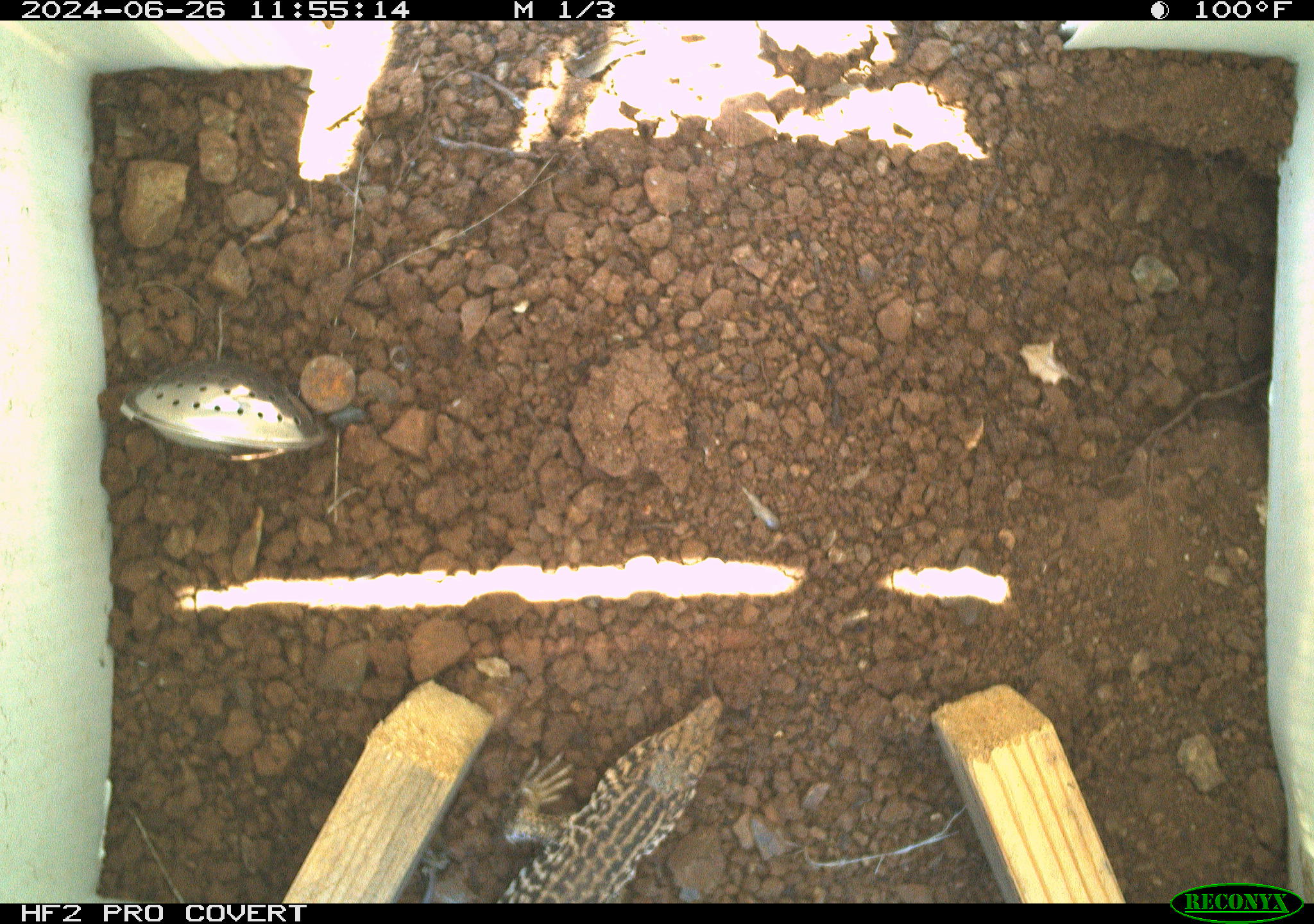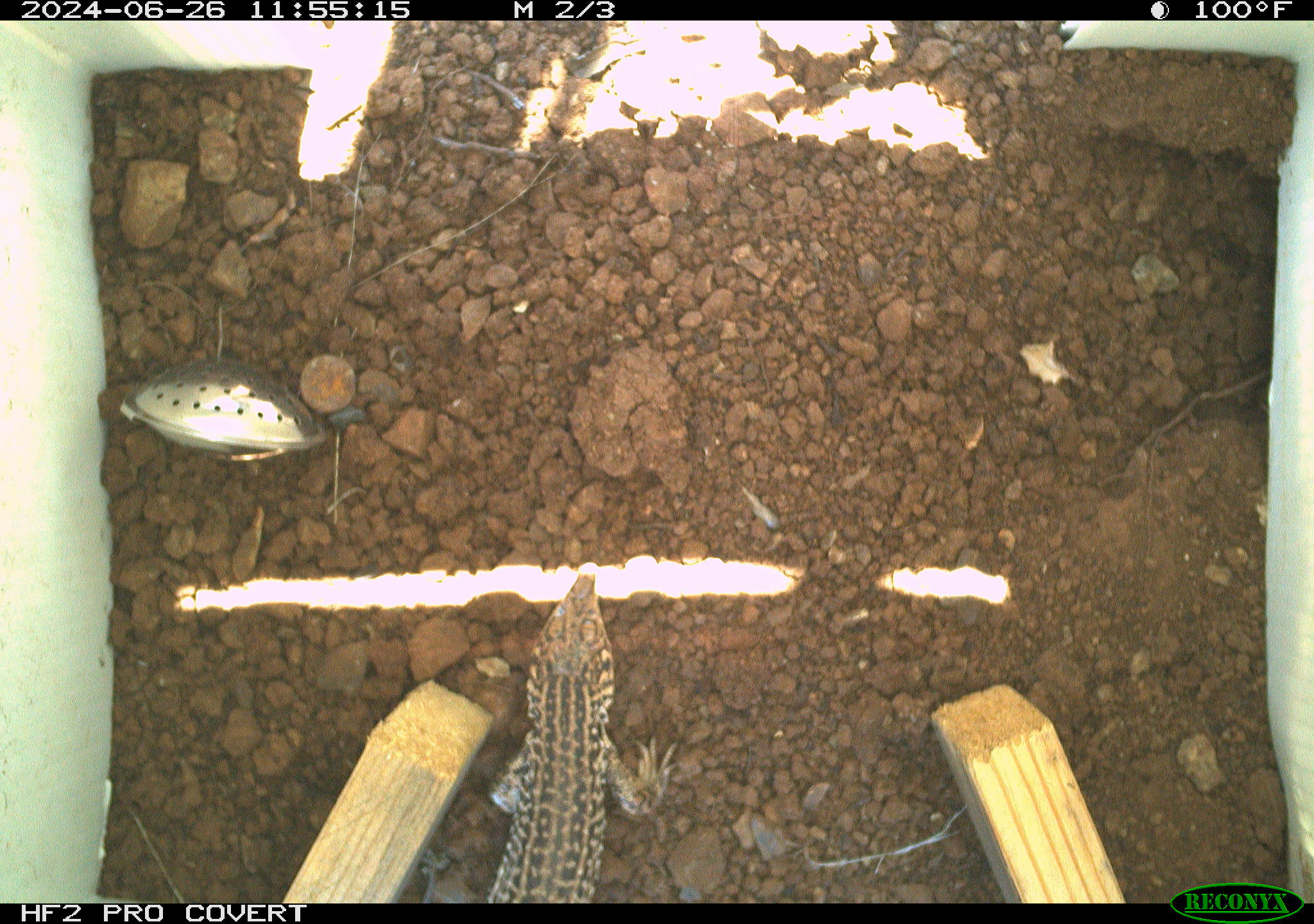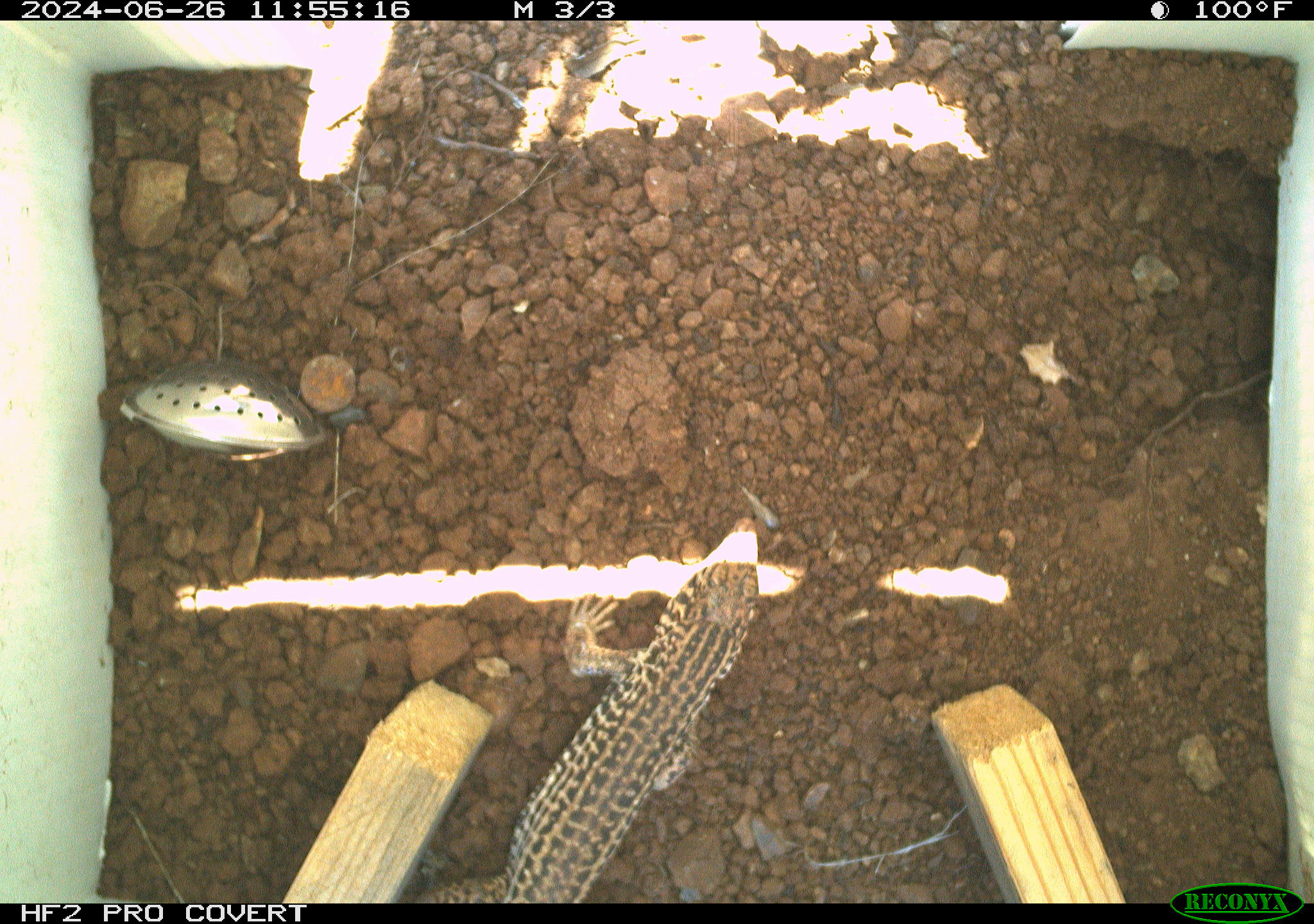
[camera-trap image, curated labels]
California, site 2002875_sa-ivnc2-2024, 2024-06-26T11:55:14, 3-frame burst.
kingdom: Animalia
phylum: Chordata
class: Reptilia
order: Squamata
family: Teiidae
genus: Aspidoscelis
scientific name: Aspidoscelis tigris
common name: western whiptail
Western whiptail (Aspidoscelis tigris).